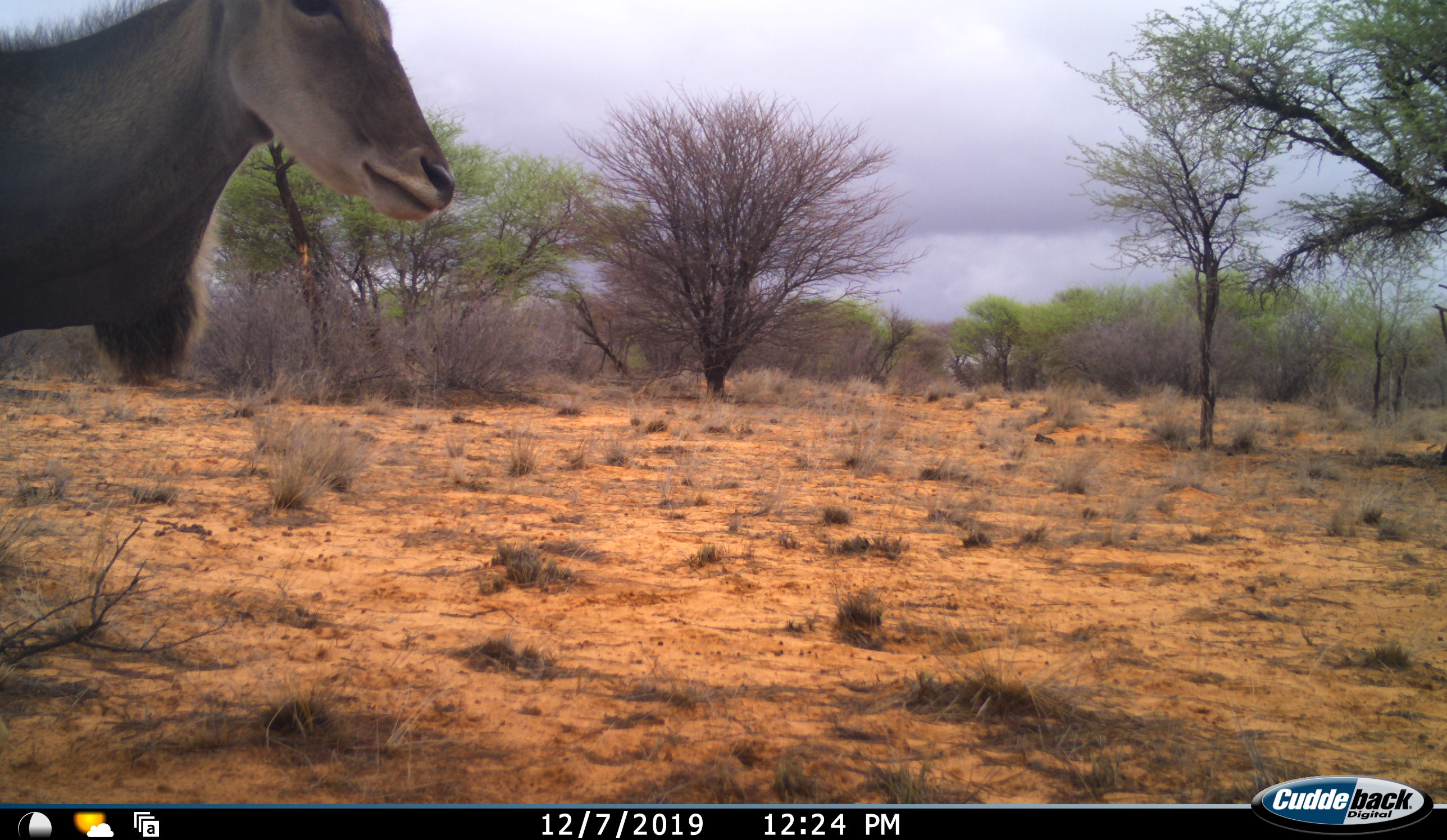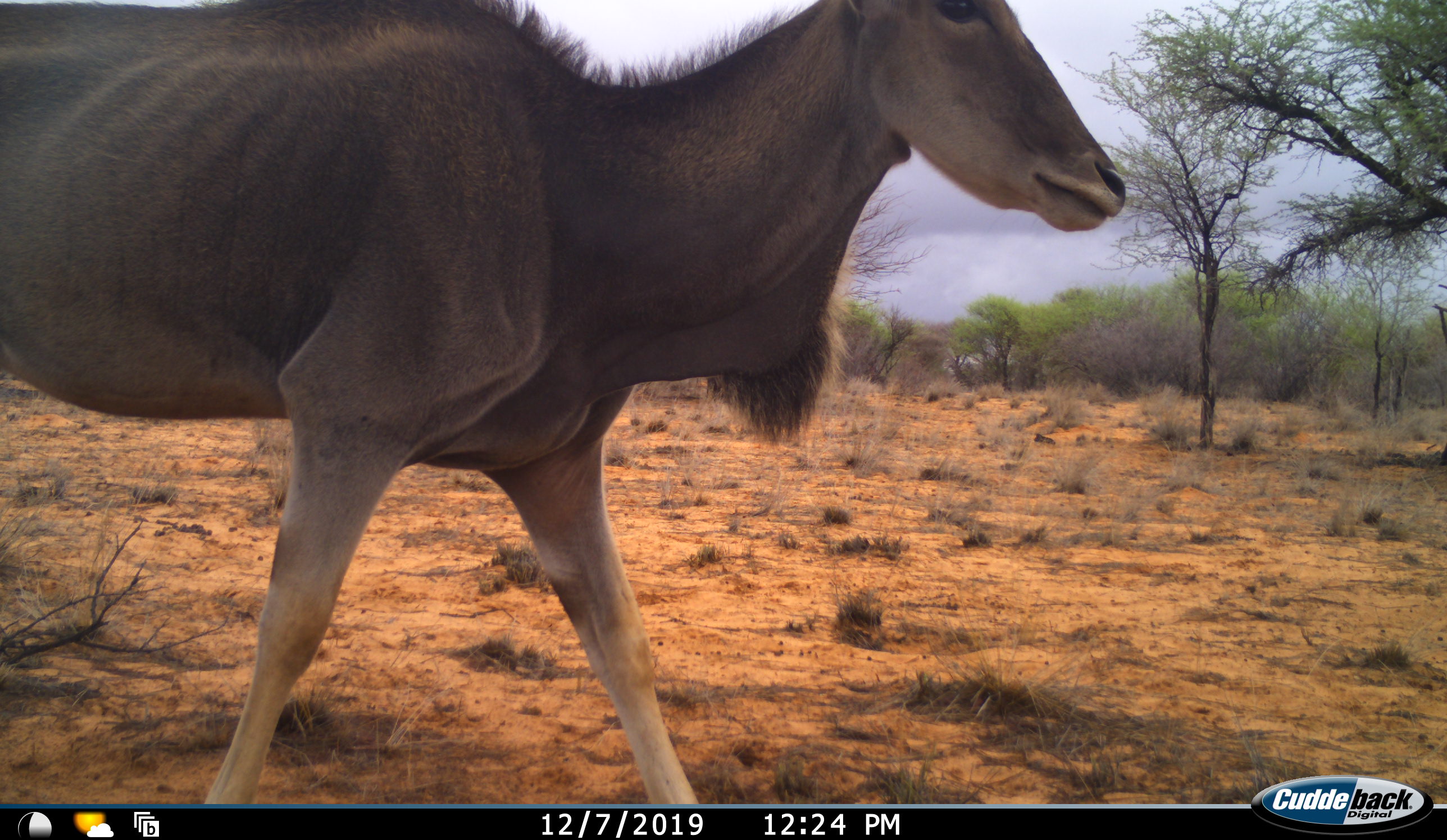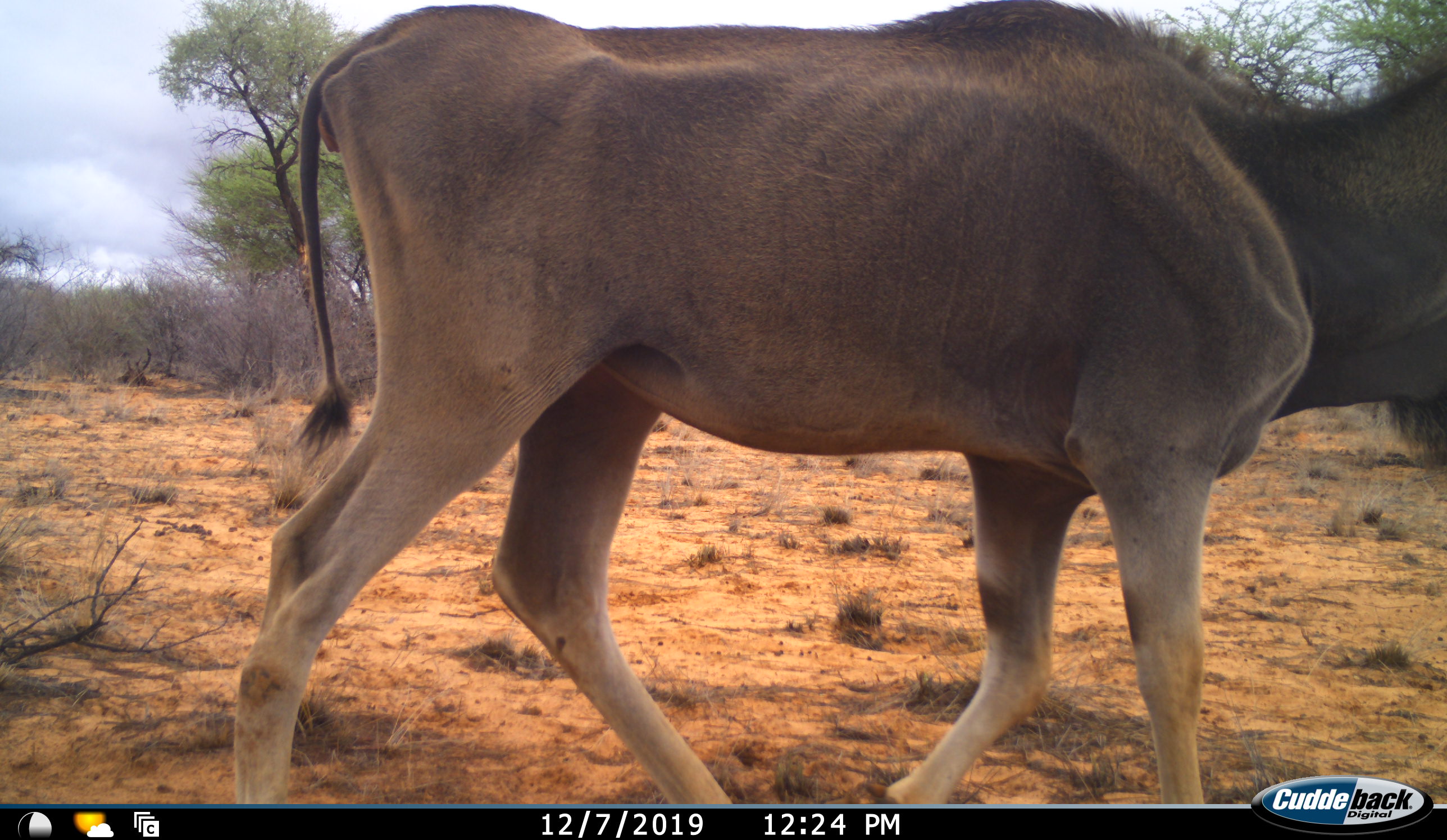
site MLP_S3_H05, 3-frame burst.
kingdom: Animalia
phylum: Chordata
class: Mammalia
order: Artiodactyla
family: Bovidae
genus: Tragelaphus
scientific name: Tragelaphus oryx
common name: eland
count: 1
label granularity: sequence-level